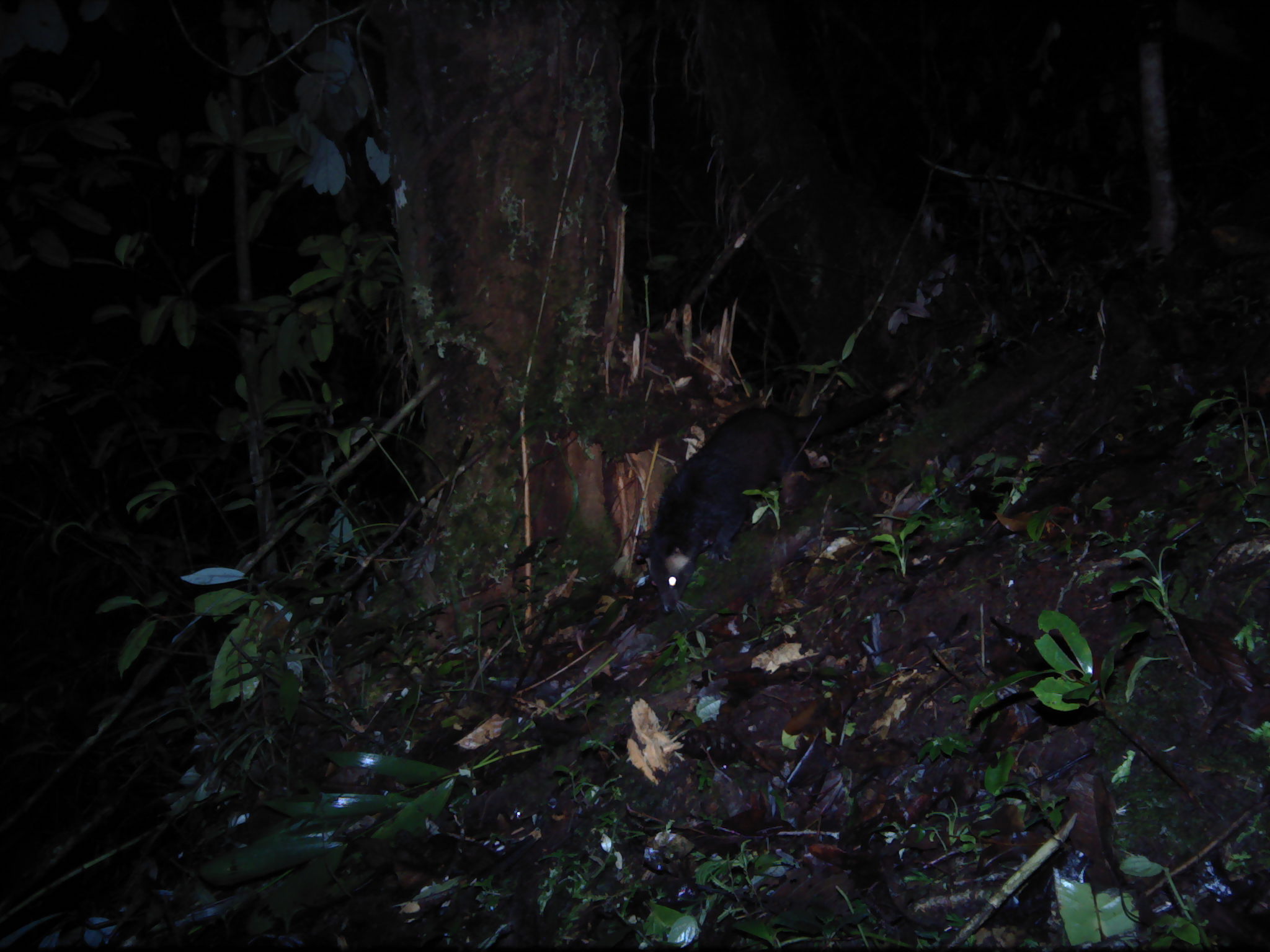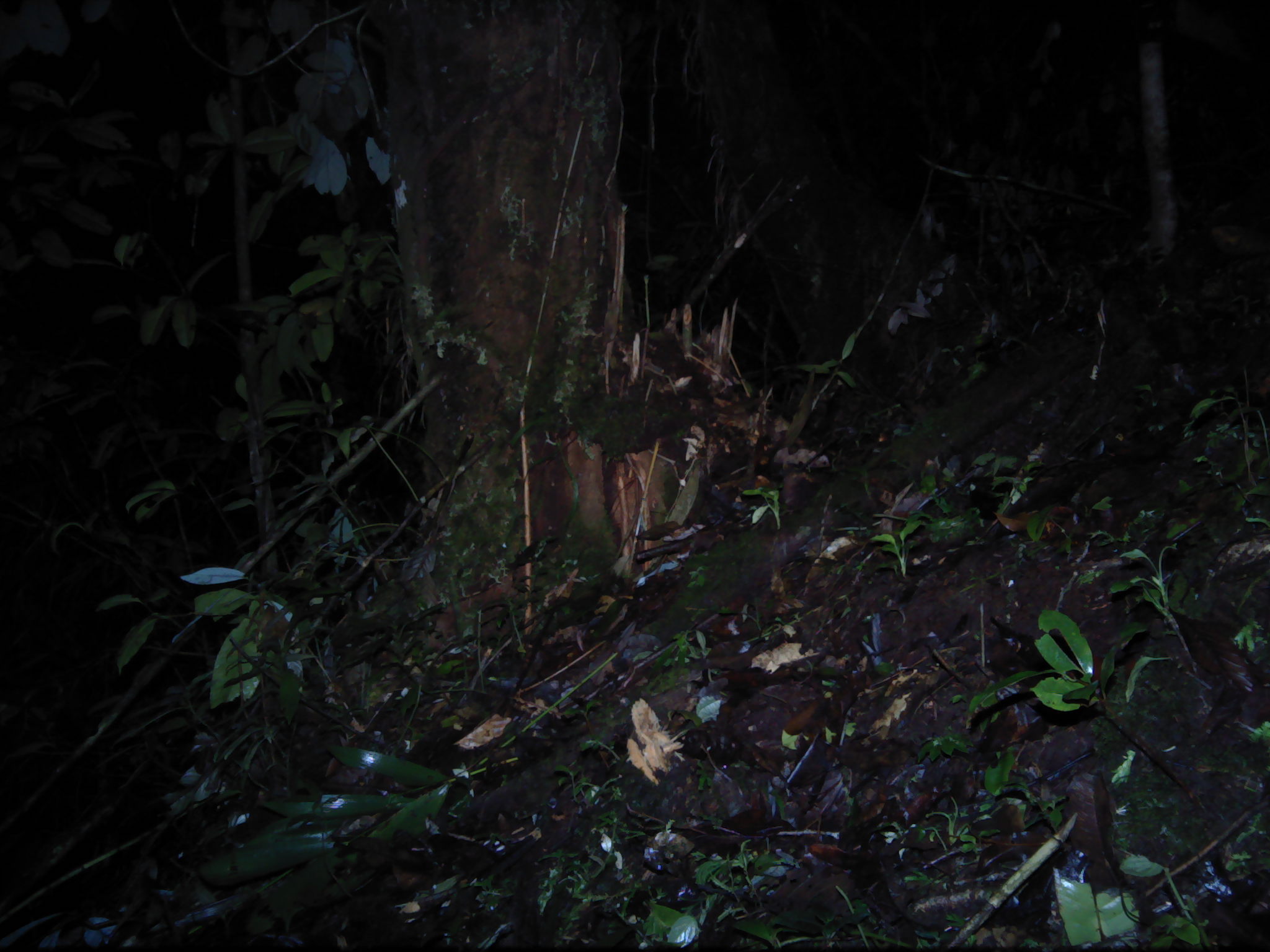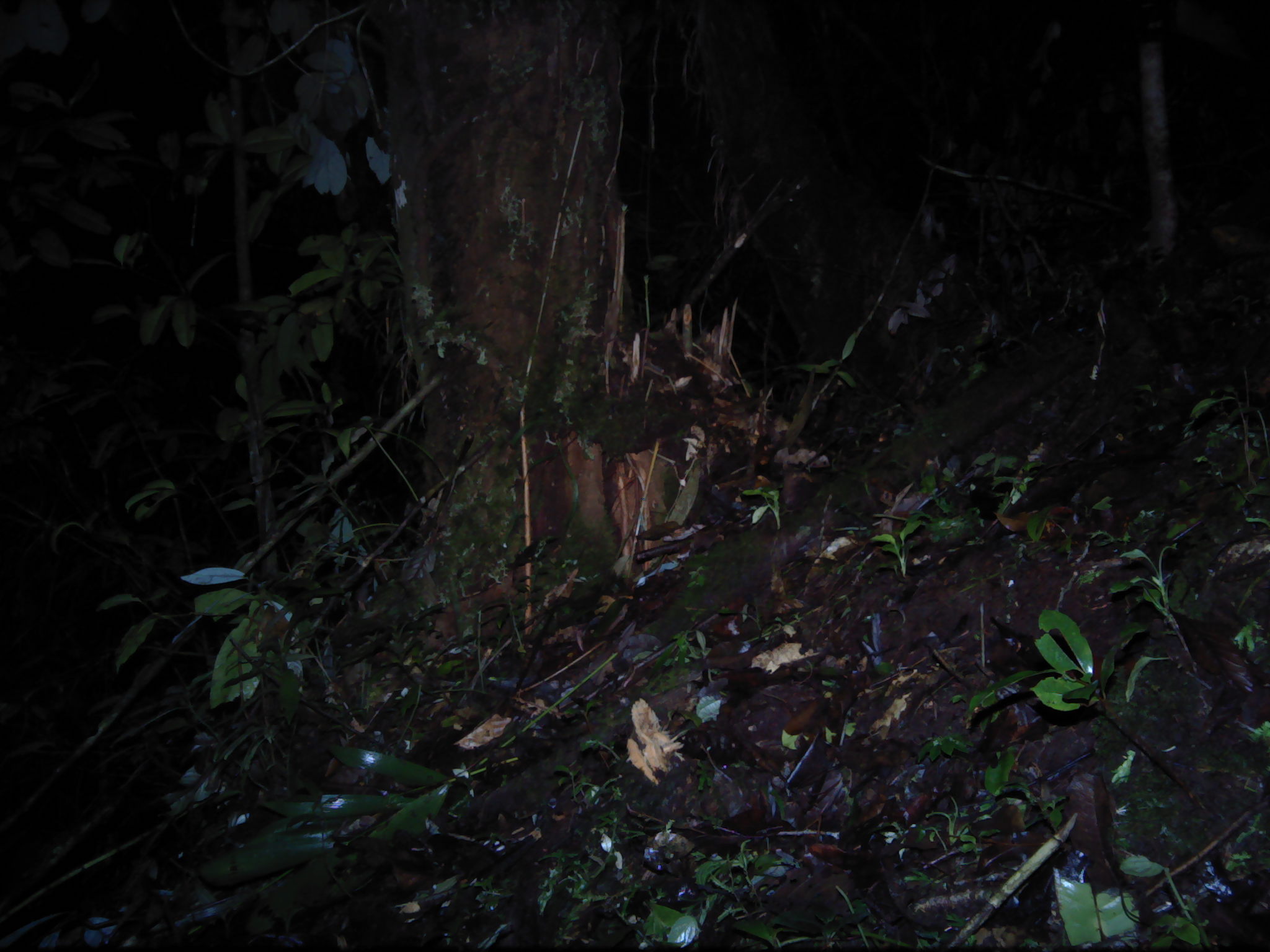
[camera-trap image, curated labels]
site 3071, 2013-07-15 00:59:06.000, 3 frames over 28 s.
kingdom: Animalia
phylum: Chordata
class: Mammalia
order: Carnivora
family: Viverridae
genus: Paguma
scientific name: Paguma larvata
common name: masked palm civet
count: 1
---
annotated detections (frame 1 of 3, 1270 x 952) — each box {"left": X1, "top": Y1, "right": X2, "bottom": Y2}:
paguma larvata: {"left": 643, "top": 377, "right": 908, "bottom": 614}